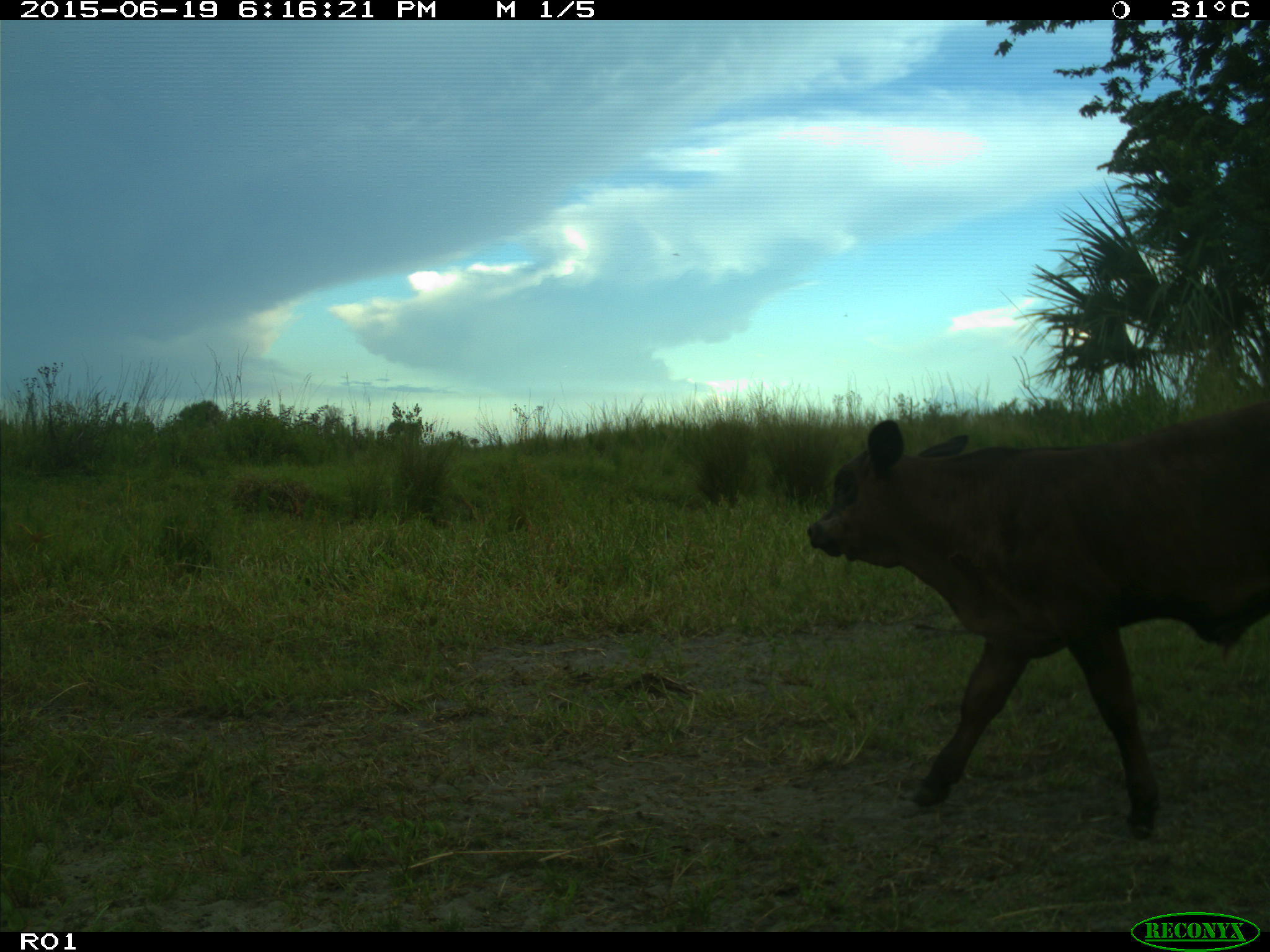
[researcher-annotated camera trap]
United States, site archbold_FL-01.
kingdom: Animalia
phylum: Chordata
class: Mammalia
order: Artiodactyla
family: Bovidae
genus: Bos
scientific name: Bos taurus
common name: domestic cow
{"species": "Bos taurus (domestic cow)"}